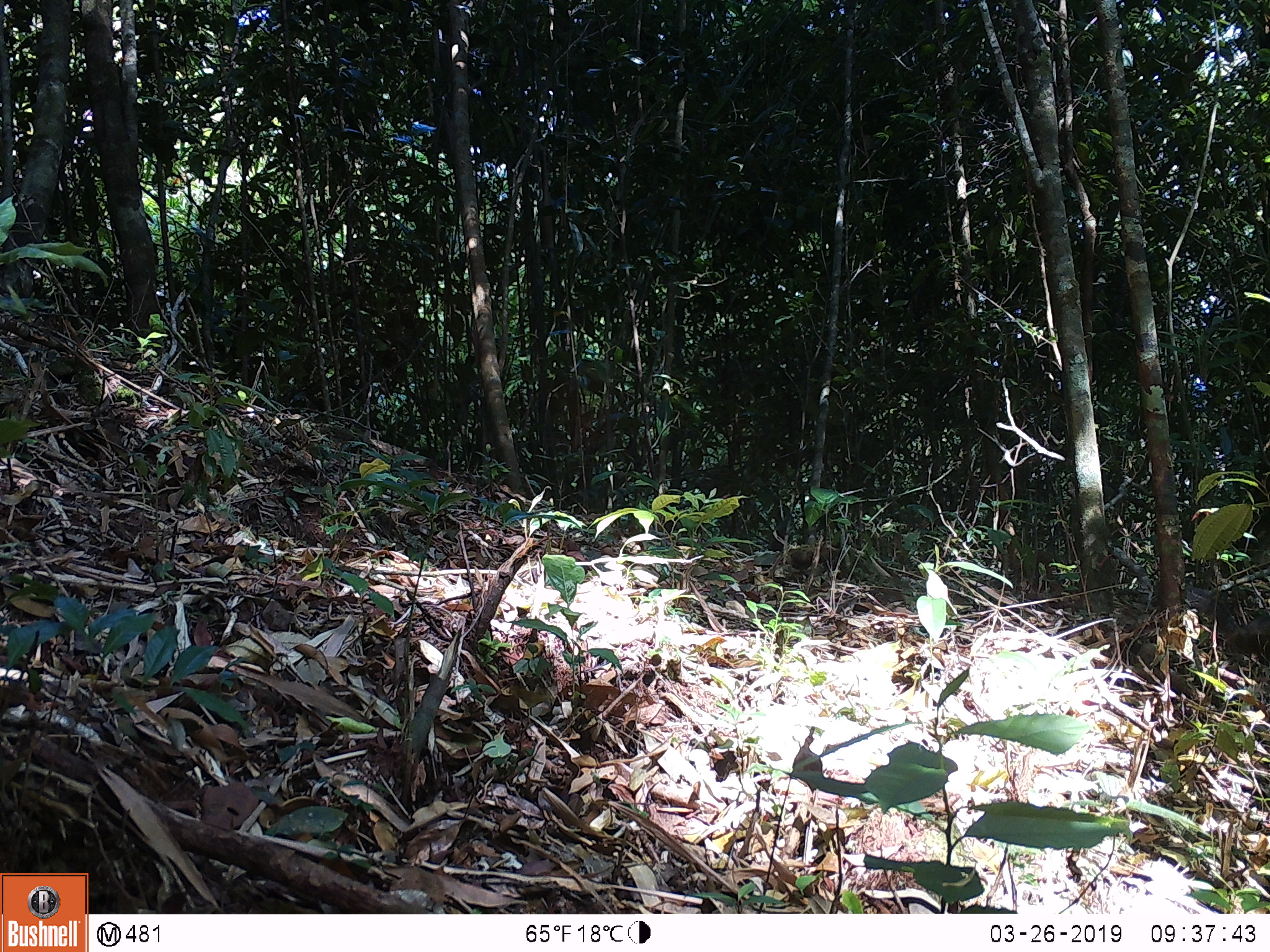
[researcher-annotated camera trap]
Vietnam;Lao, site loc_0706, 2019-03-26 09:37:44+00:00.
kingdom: Animalia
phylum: Chordata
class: Mammalia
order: Rodentia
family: Sciuridae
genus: Dremomys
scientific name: Dremomys rufigenis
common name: red-cheeked squirrel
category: red cheeked squirrel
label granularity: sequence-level